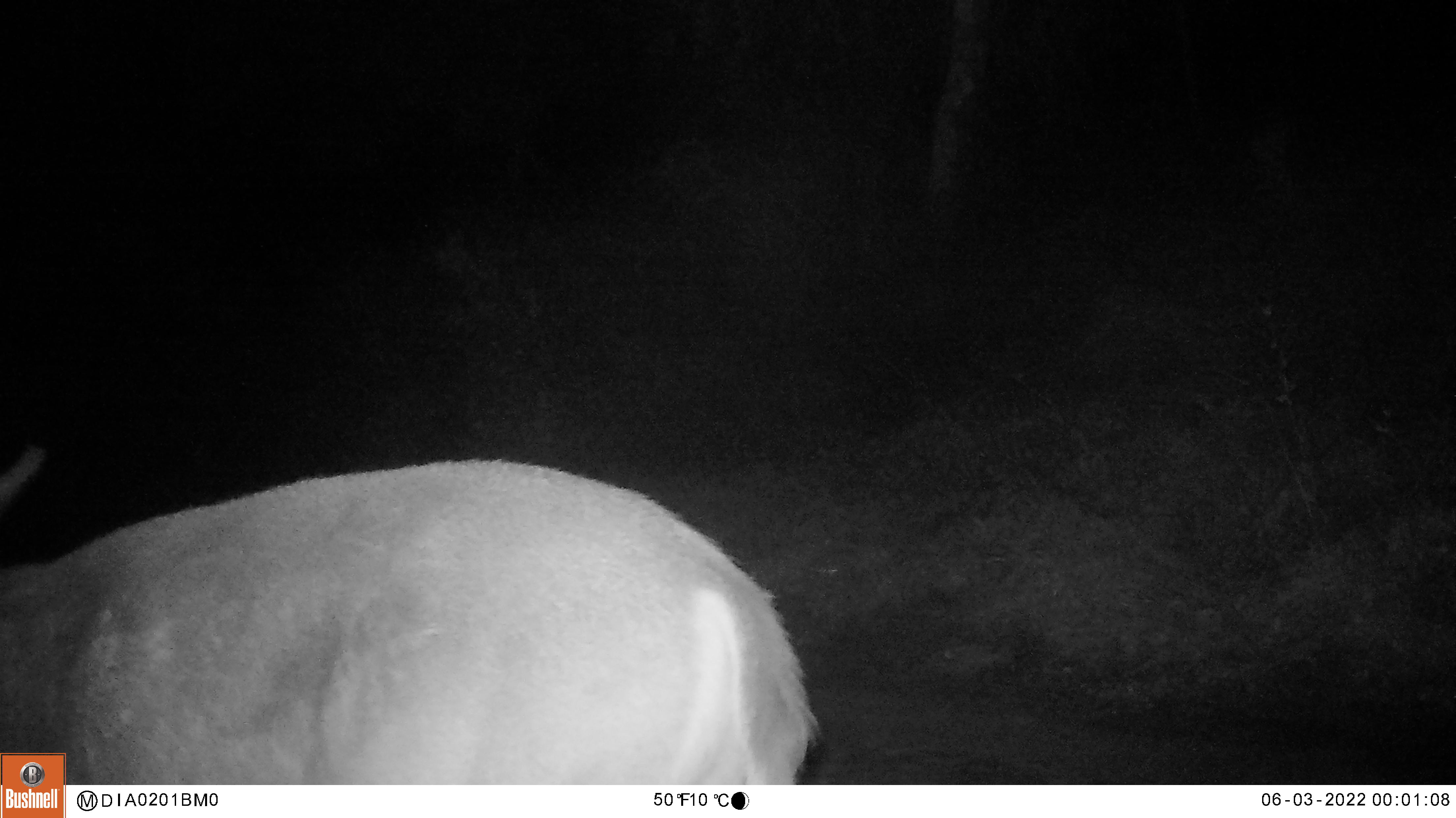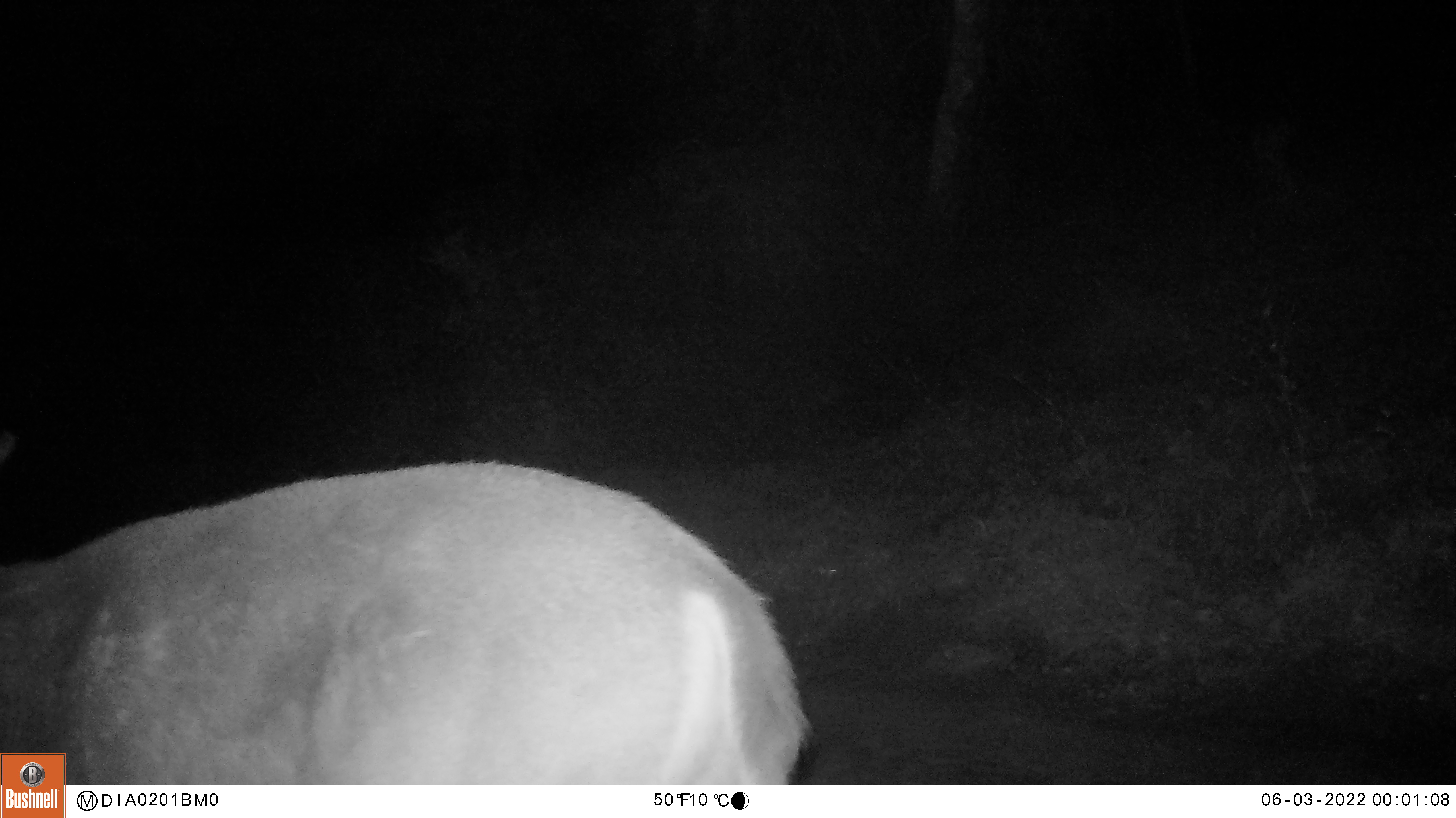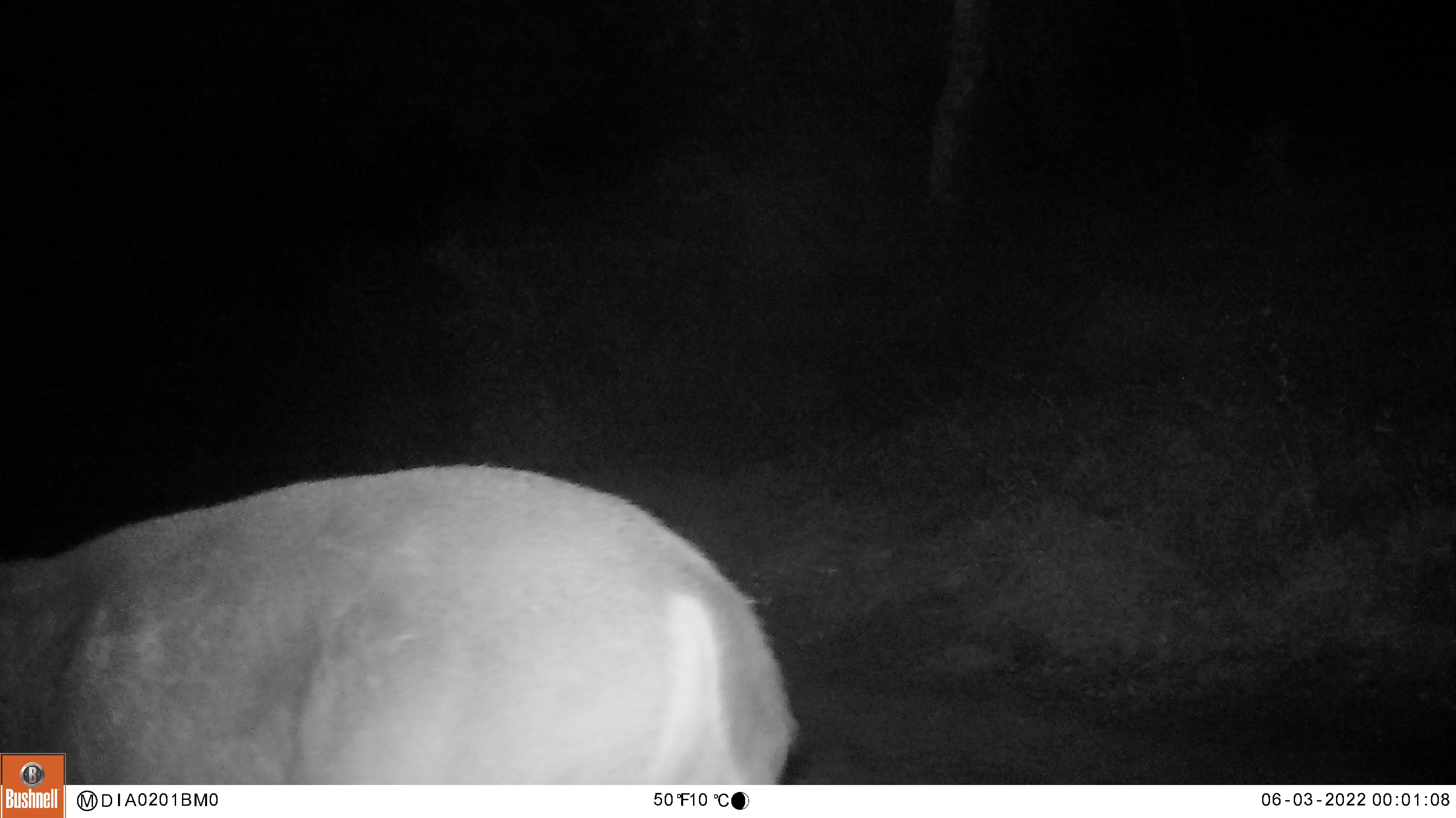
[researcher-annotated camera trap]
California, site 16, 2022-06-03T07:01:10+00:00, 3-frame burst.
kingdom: Animalia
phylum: Chordata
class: Mammalia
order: Artiodactyla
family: Cervidae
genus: Odocoileus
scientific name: Odocoileus hemionus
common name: mule deer